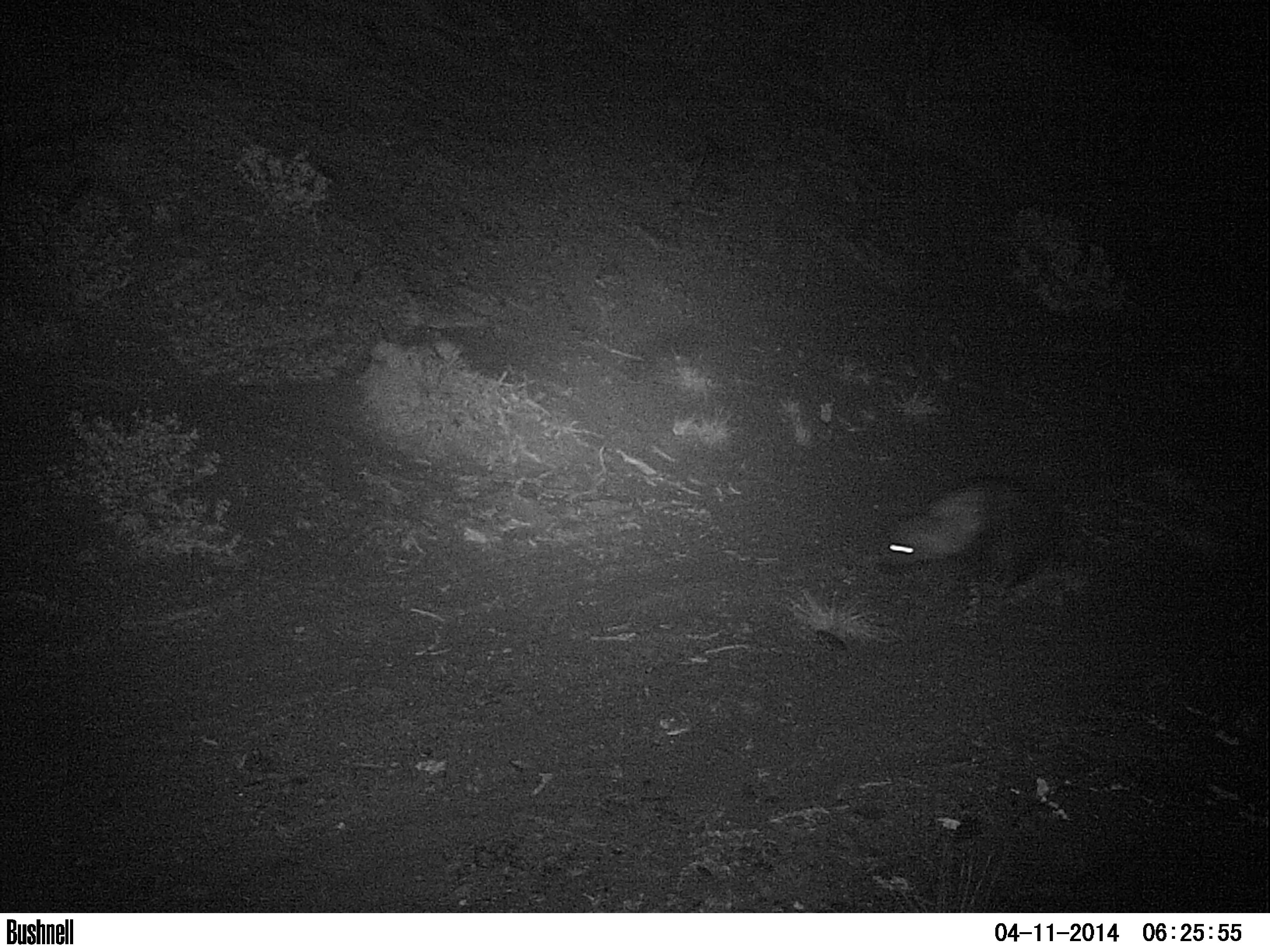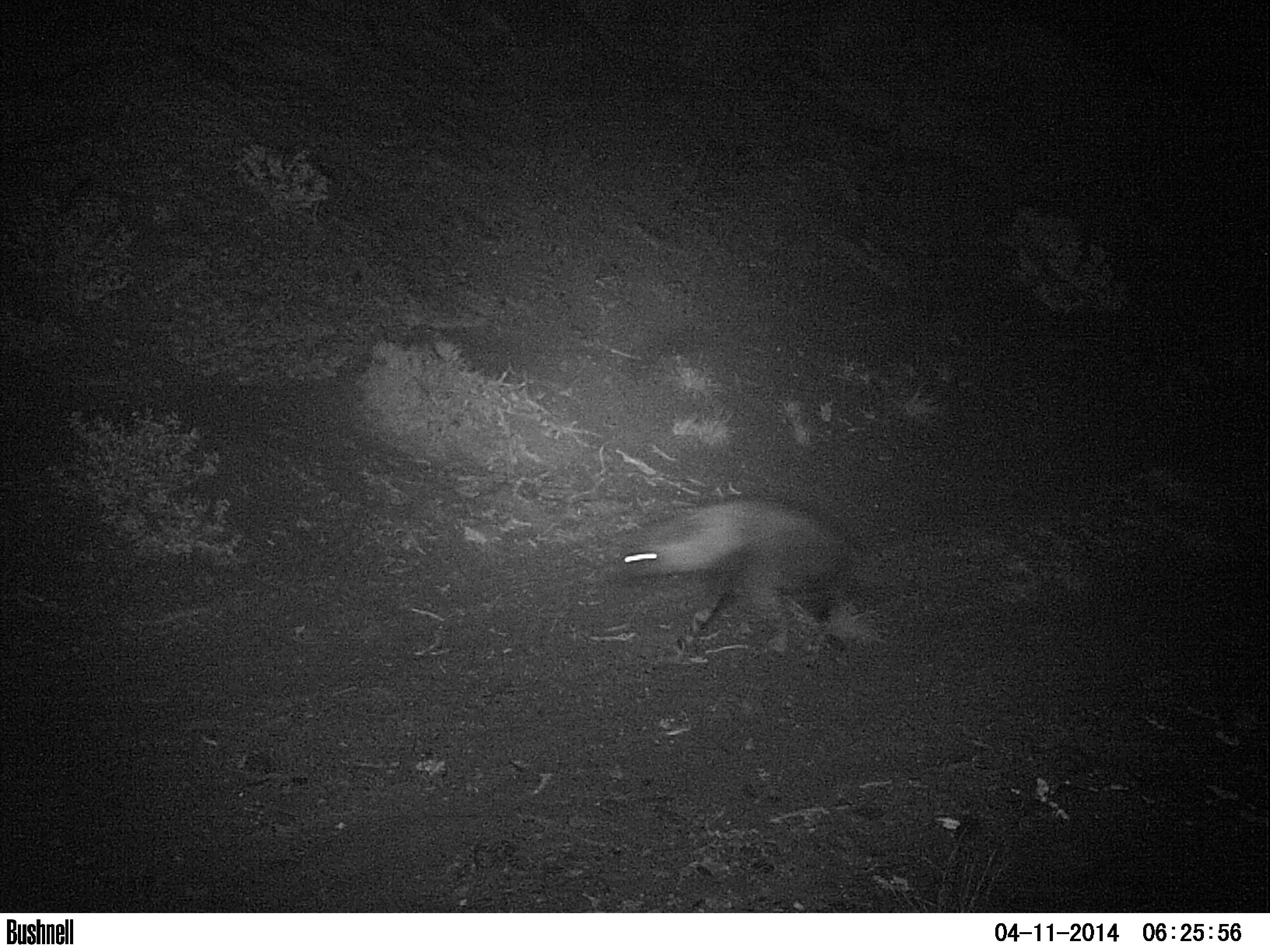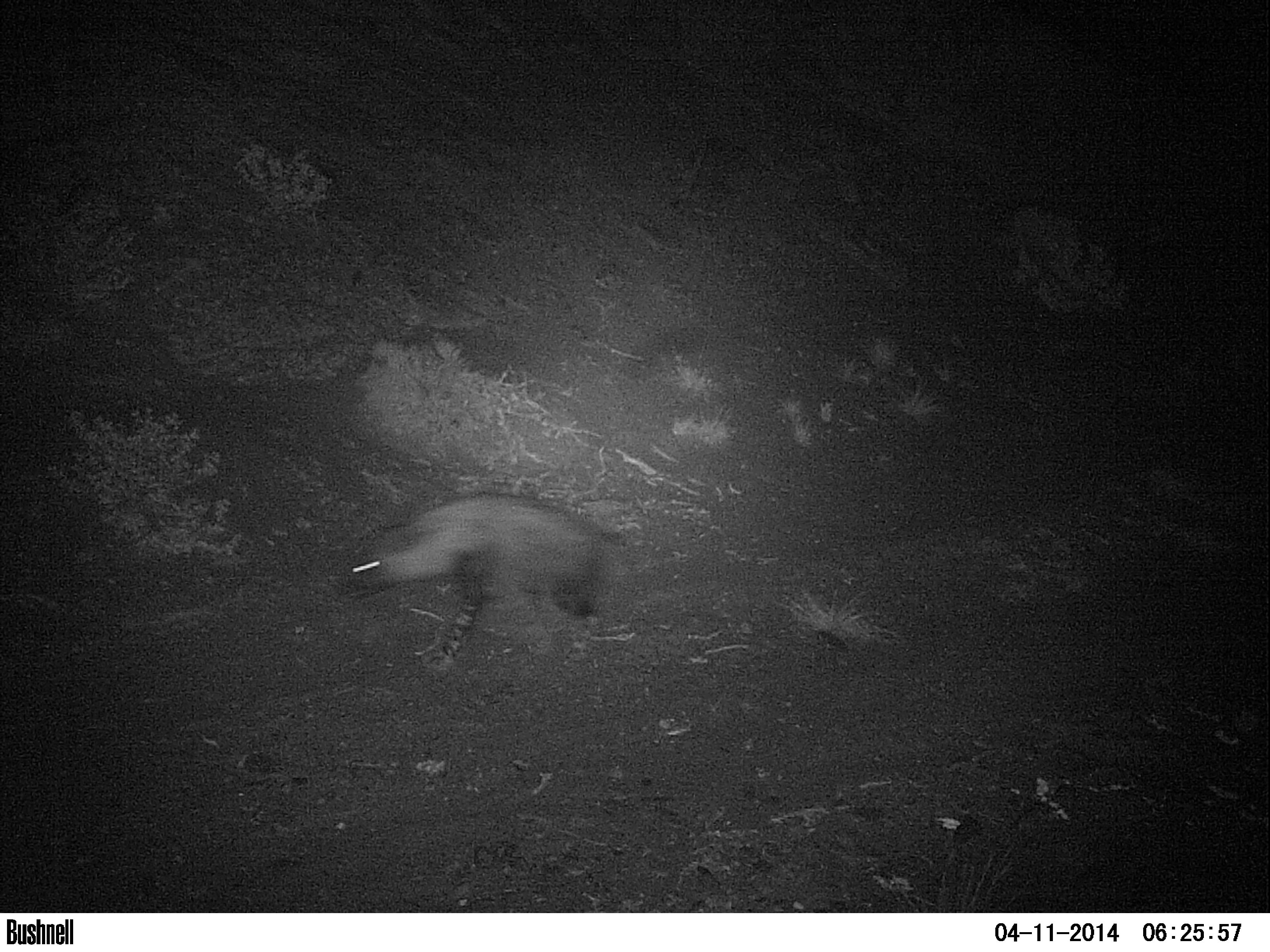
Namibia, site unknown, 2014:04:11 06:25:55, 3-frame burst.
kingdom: Animalia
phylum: Chordata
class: Mammalia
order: Carnivora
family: Hyaenidae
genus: Parahyaena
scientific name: Parahyaena brunnea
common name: brown hyena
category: hyaena brunnea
Hyaena brunnea (brown hyena) (Parahyaena brunnea).